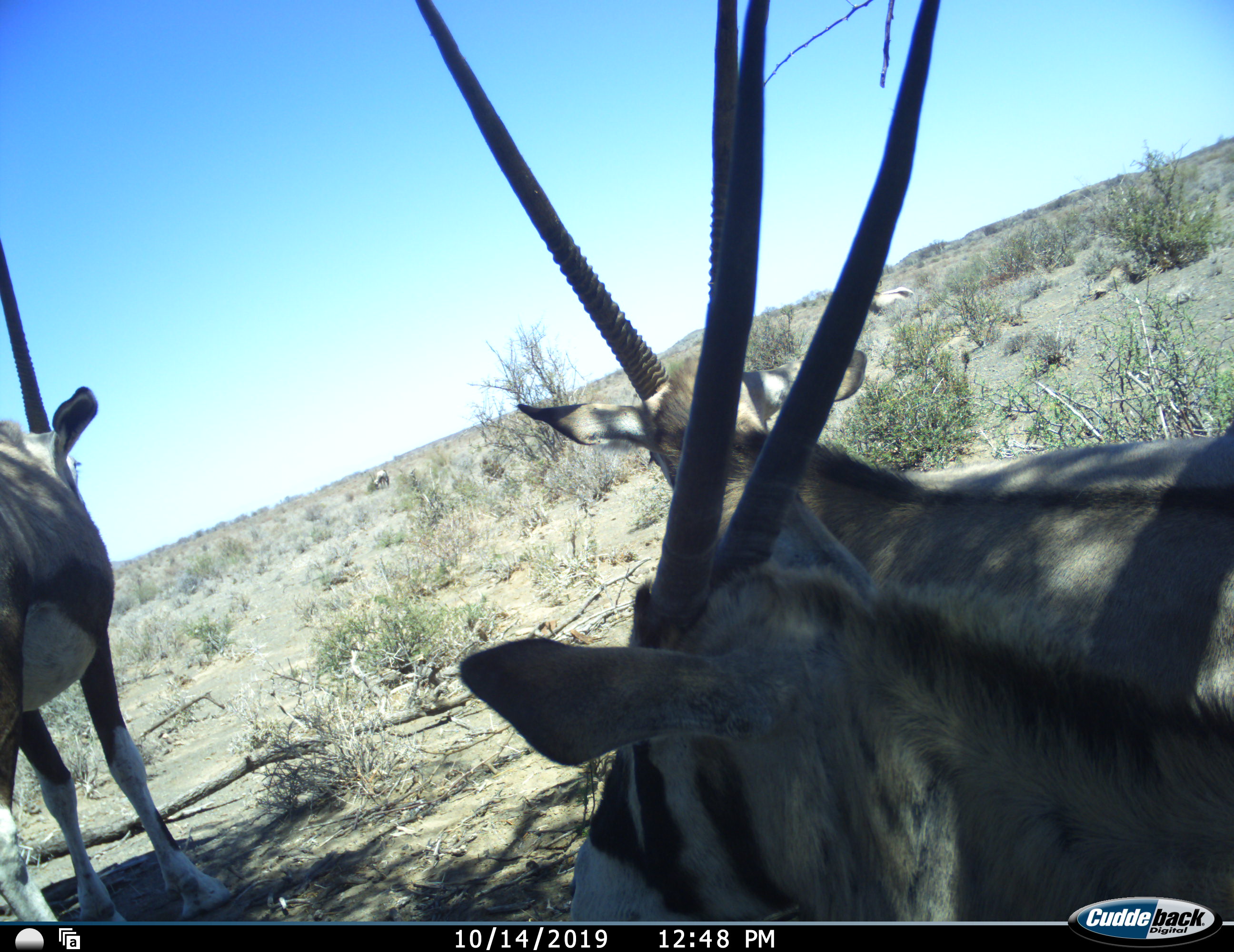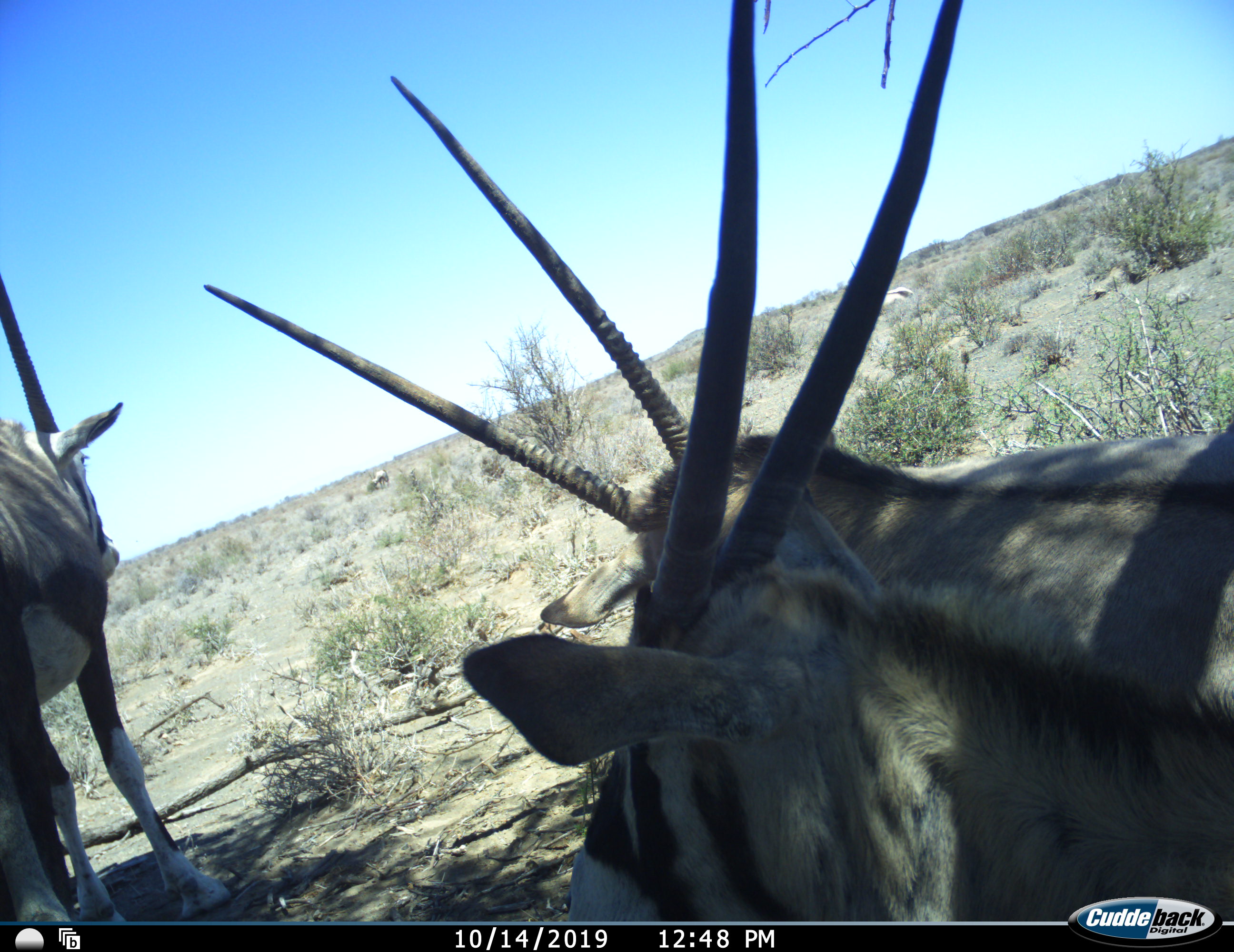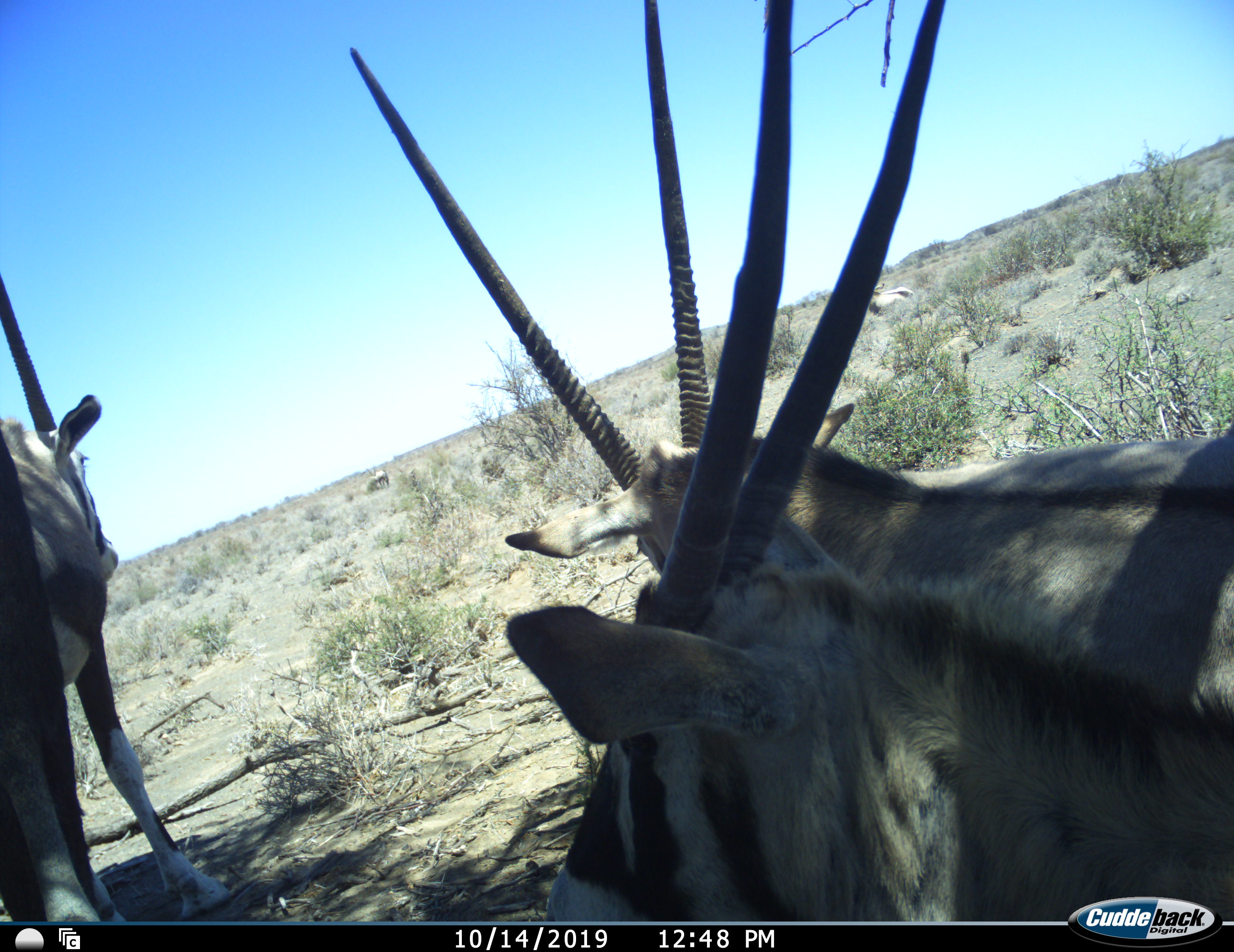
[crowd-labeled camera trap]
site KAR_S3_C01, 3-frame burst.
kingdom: Animalia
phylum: Chordata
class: Mammalia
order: Artiodactyla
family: Bovidae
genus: Oryx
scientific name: Oryx gazella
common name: gemsbok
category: oryx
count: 4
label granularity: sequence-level